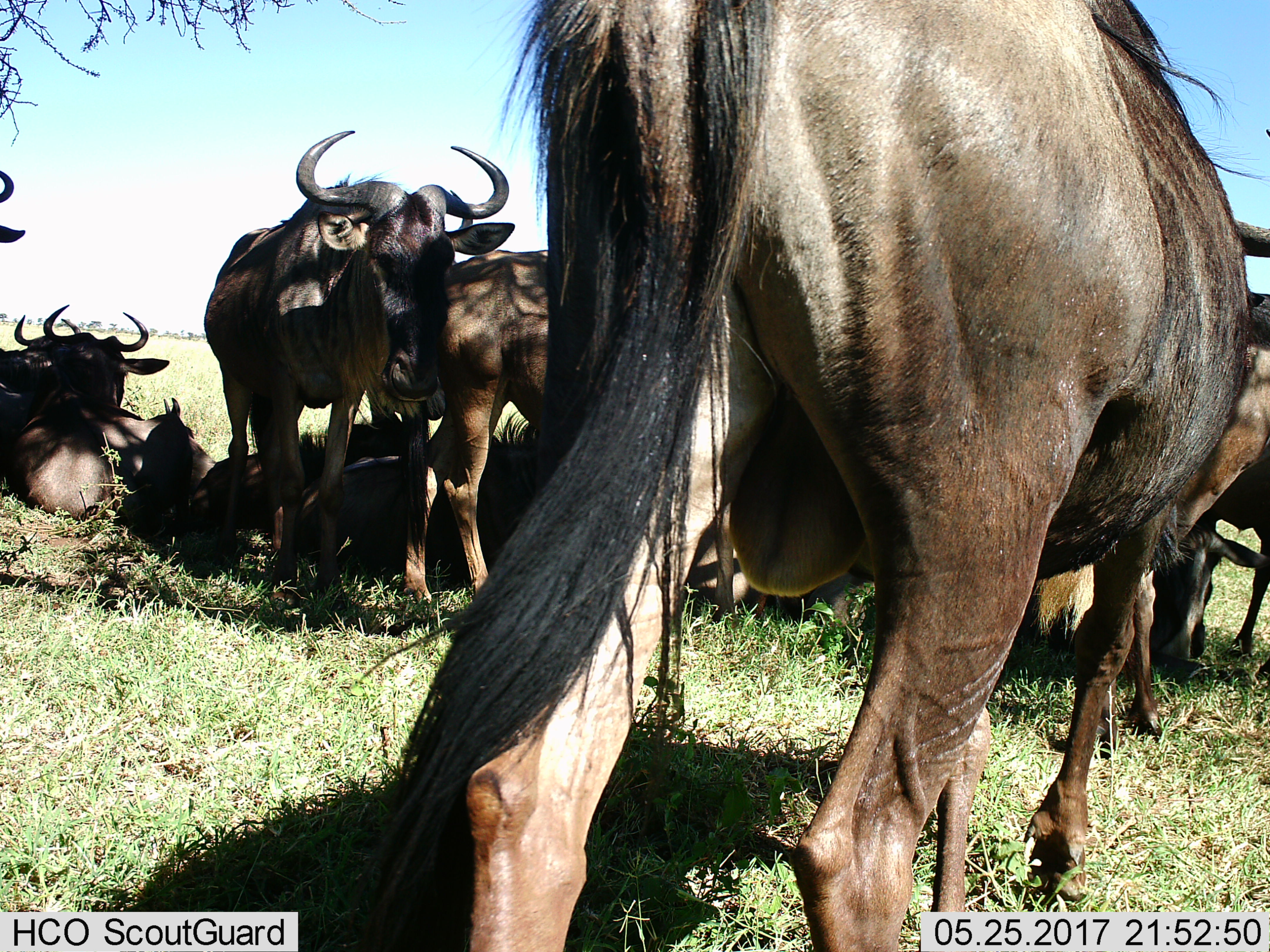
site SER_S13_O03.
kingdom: Animalia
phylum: Chordata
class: Mammalia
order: Artiodactyla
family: Bovidae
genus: Connochaetes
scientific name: Connochaetes taurinus taurinus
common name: blue wildebeest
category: wildebeestblue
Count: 10.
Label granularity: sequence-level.